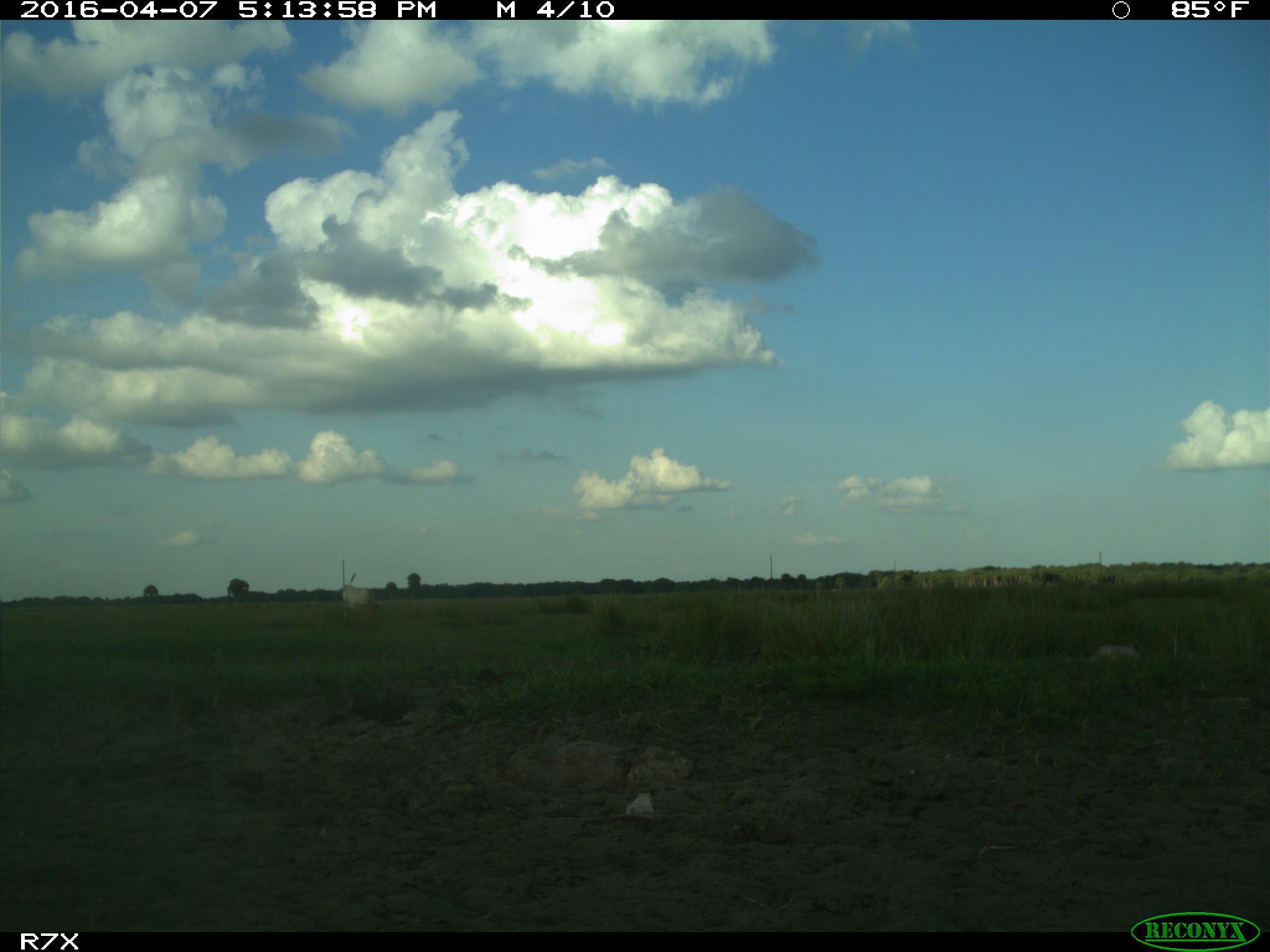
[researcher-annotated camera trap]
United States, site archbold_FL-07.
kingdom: Animalia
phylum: Chordata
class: Mammalia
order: Artiodactyla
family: Bovidae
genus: Bos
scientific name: Bos taurus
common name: domestic cow